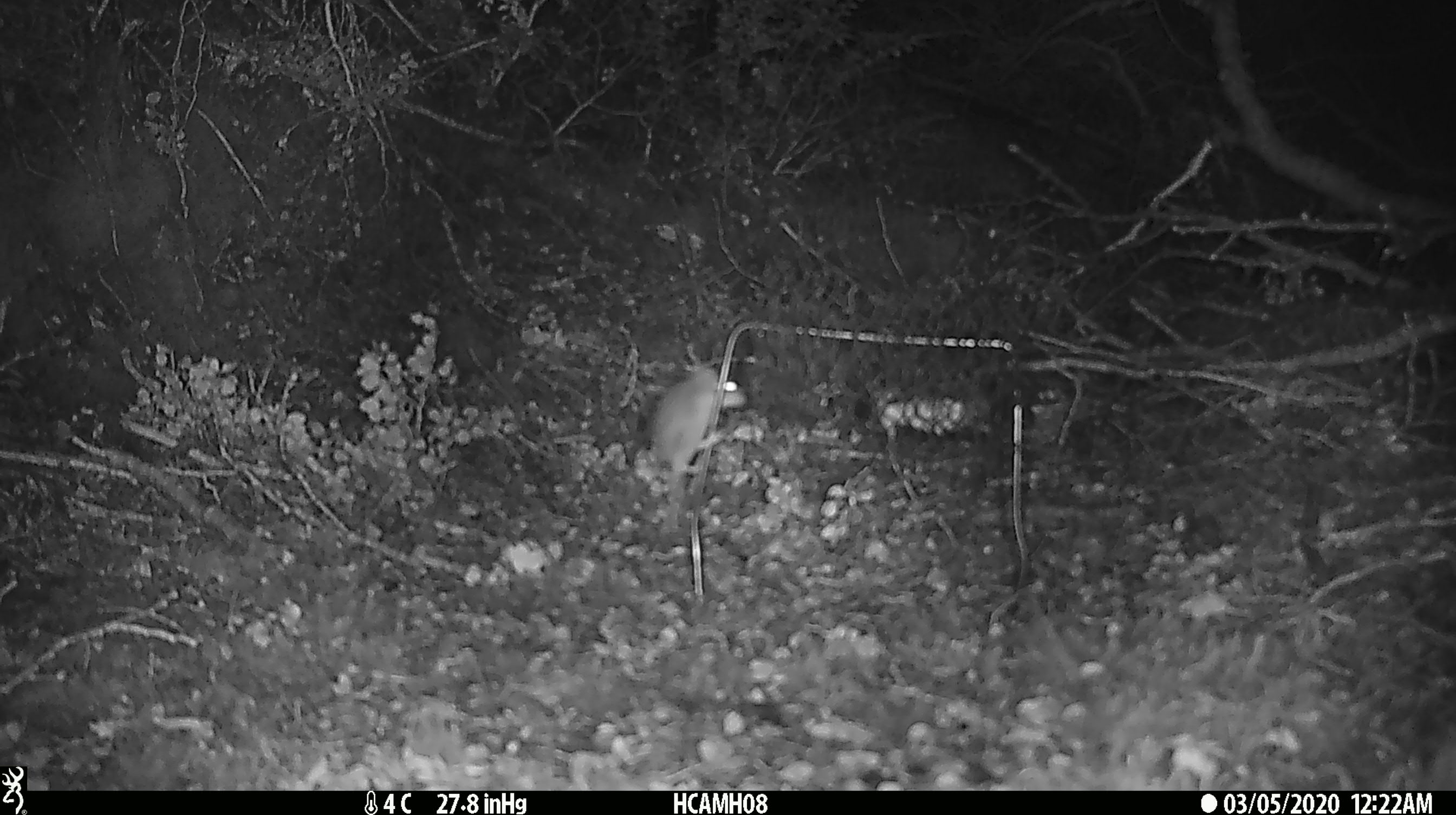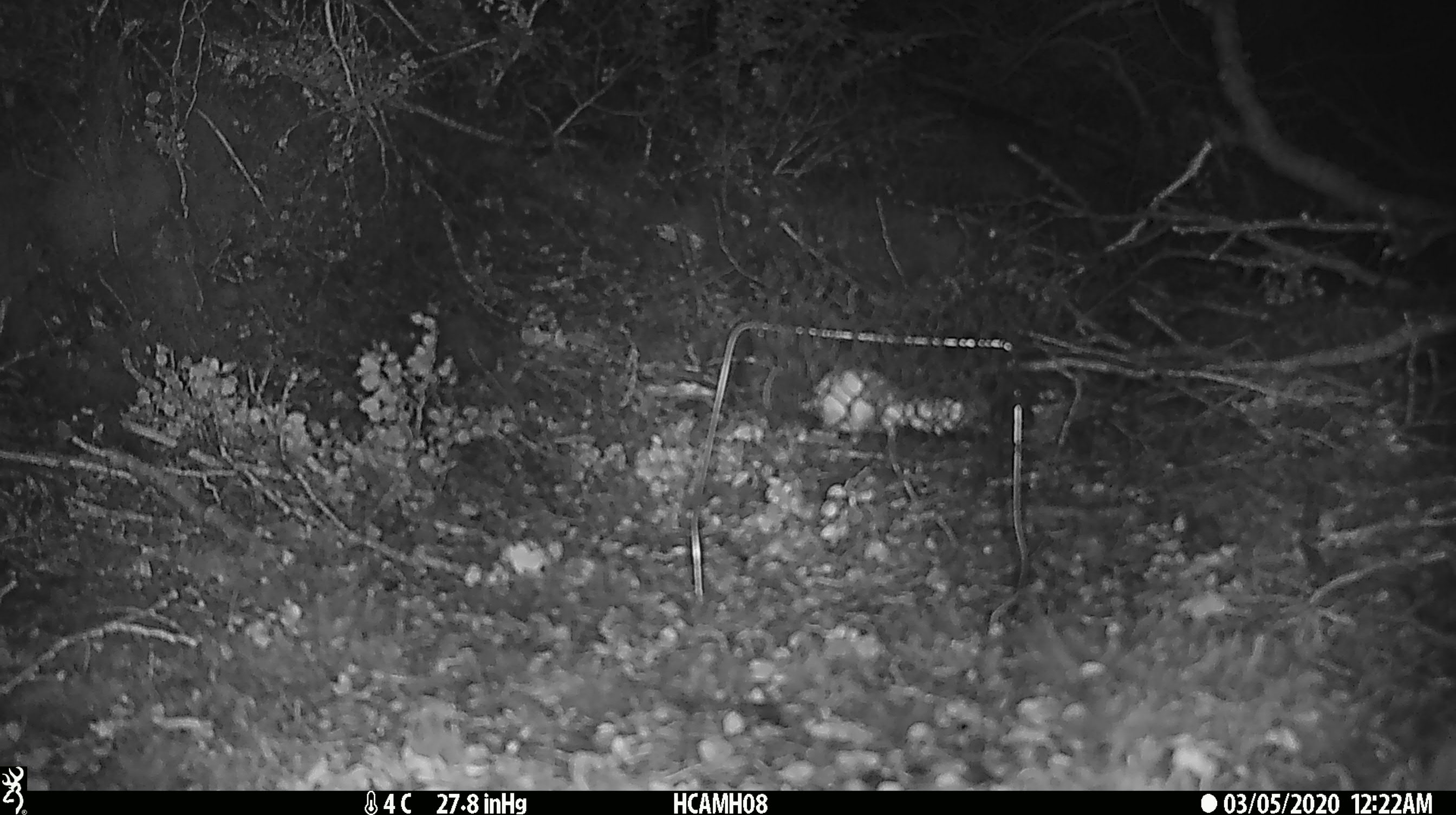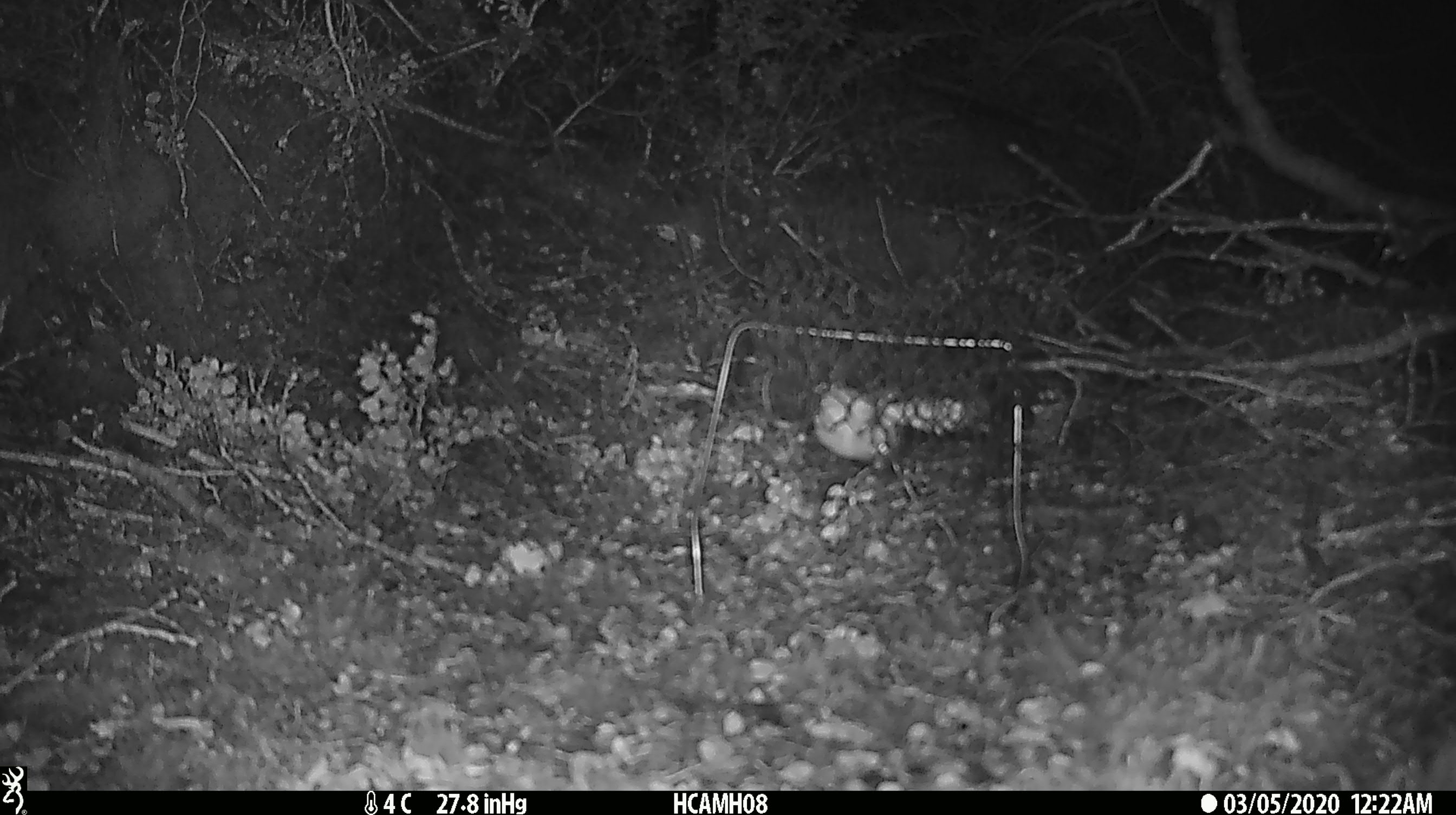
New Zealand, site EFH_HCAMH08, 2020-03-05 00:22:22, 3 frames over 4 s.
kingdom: Animalia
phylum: Chordata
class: Mammalia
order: Rodentia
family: Muridae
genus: Mus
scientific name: Mus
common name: mouse